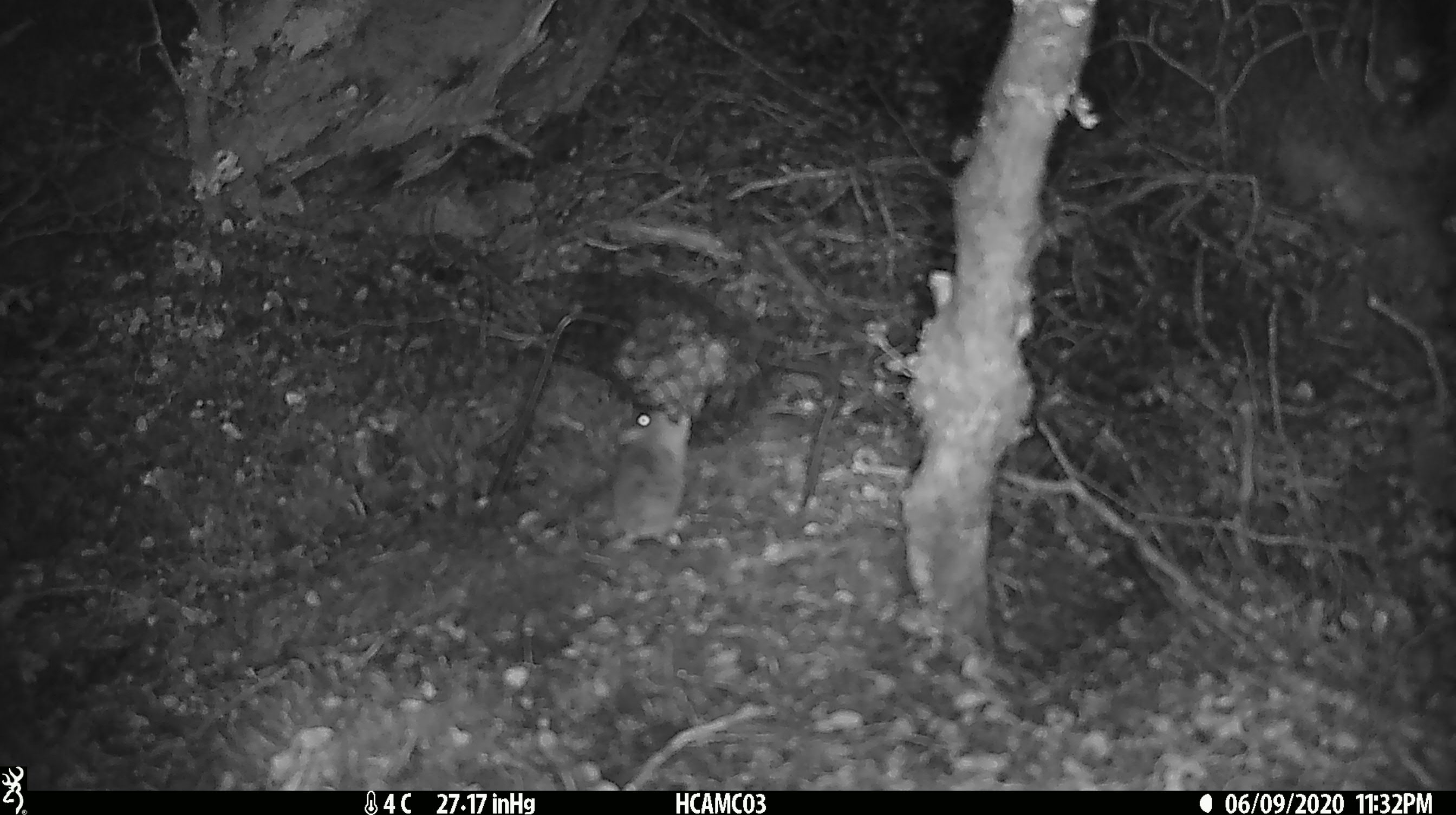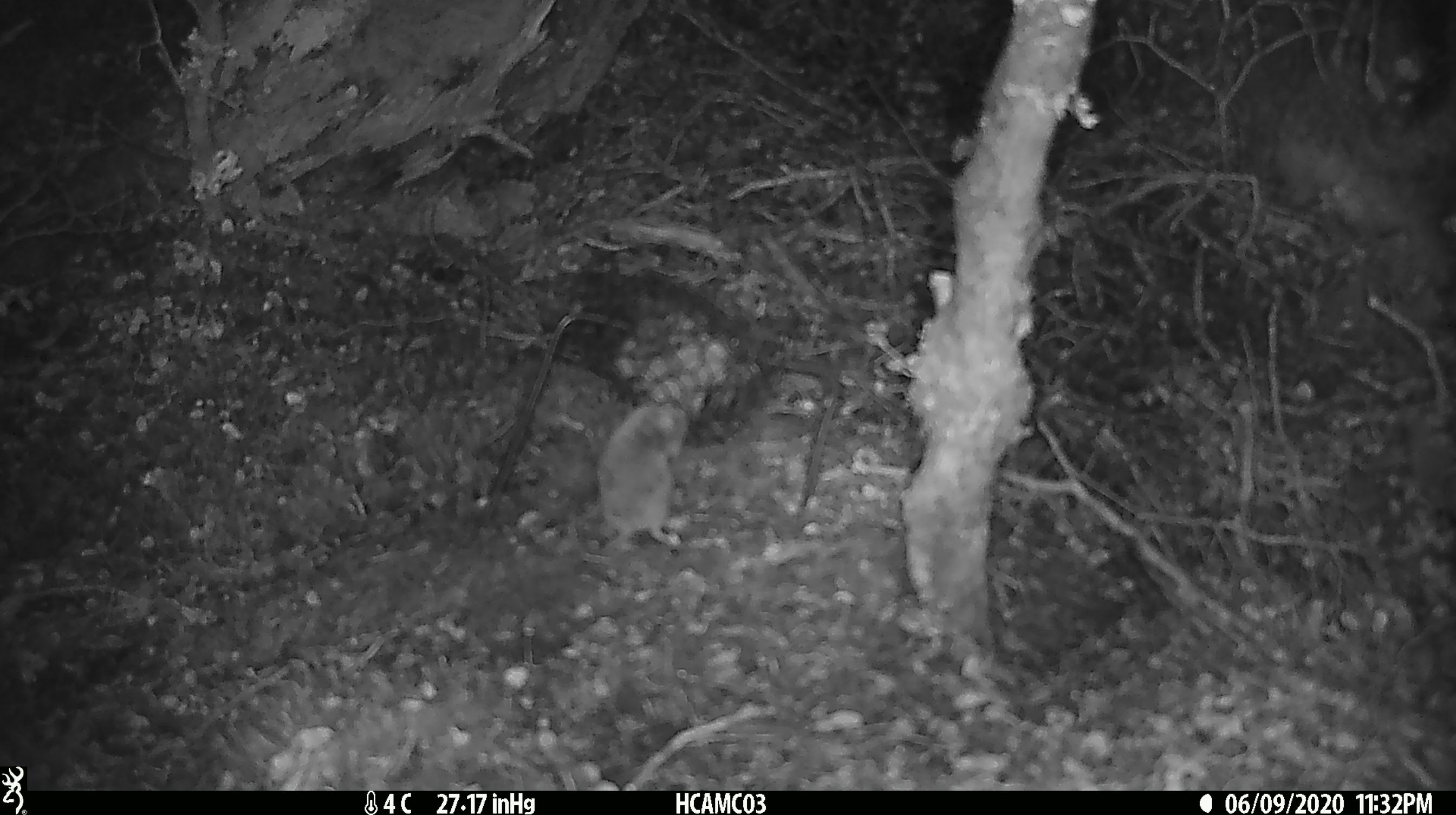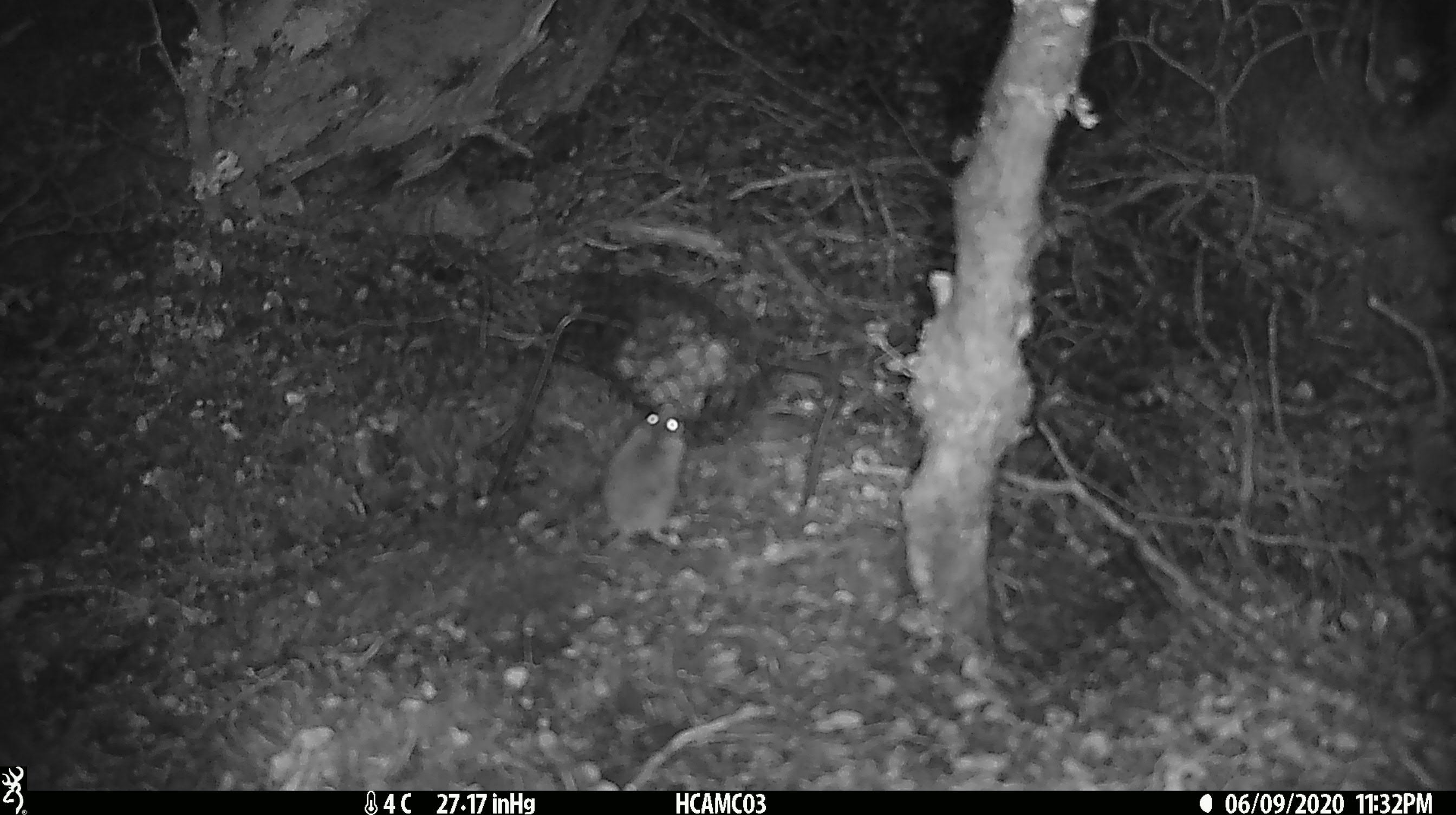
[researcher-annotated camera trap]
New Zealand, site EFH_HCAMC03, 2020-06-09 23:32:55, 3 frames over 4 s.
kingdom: Animalia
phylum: Chordata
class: Mammalia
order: Rodentia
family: Muridae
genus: Mus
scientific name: Mus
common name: mouse